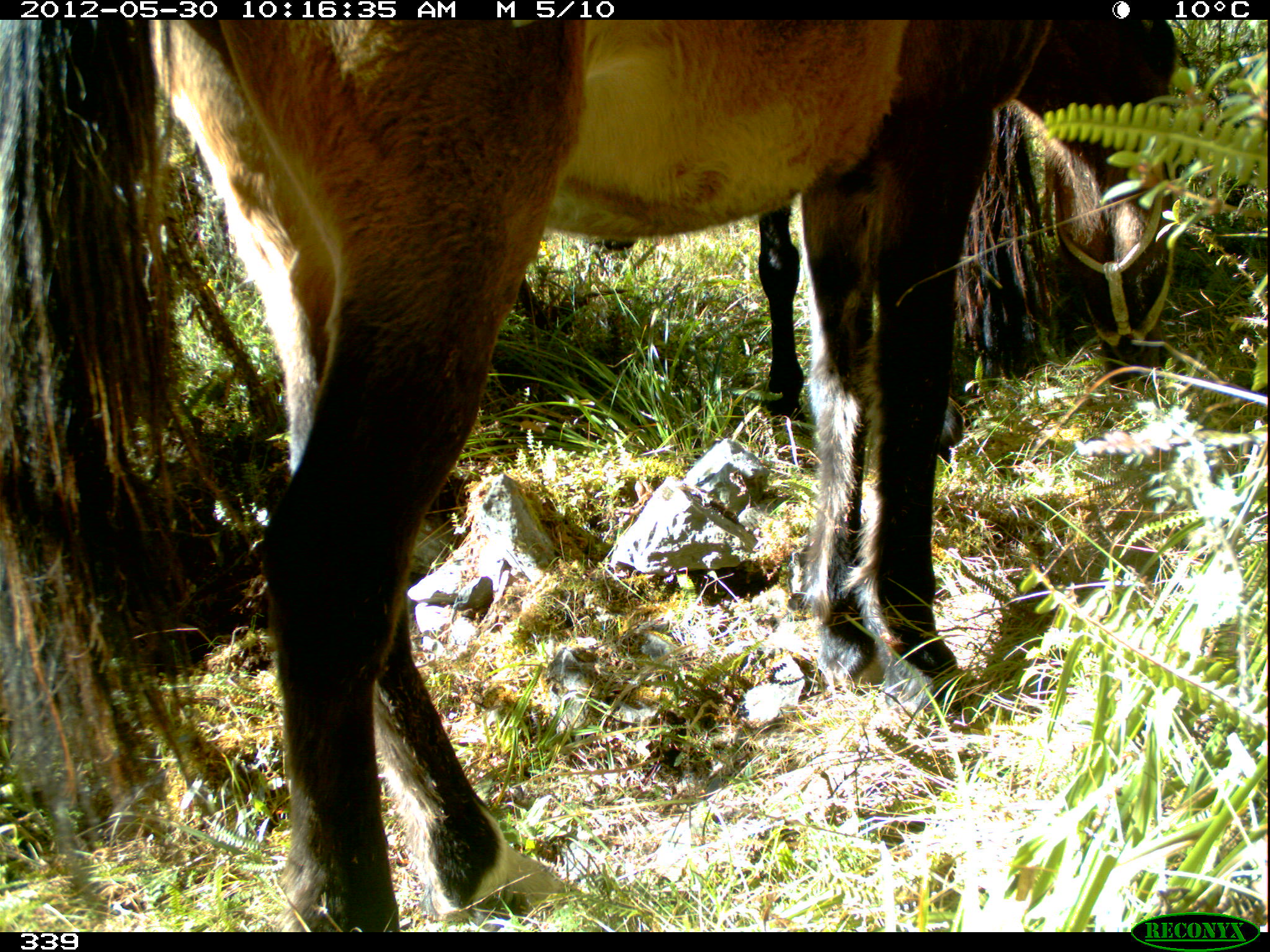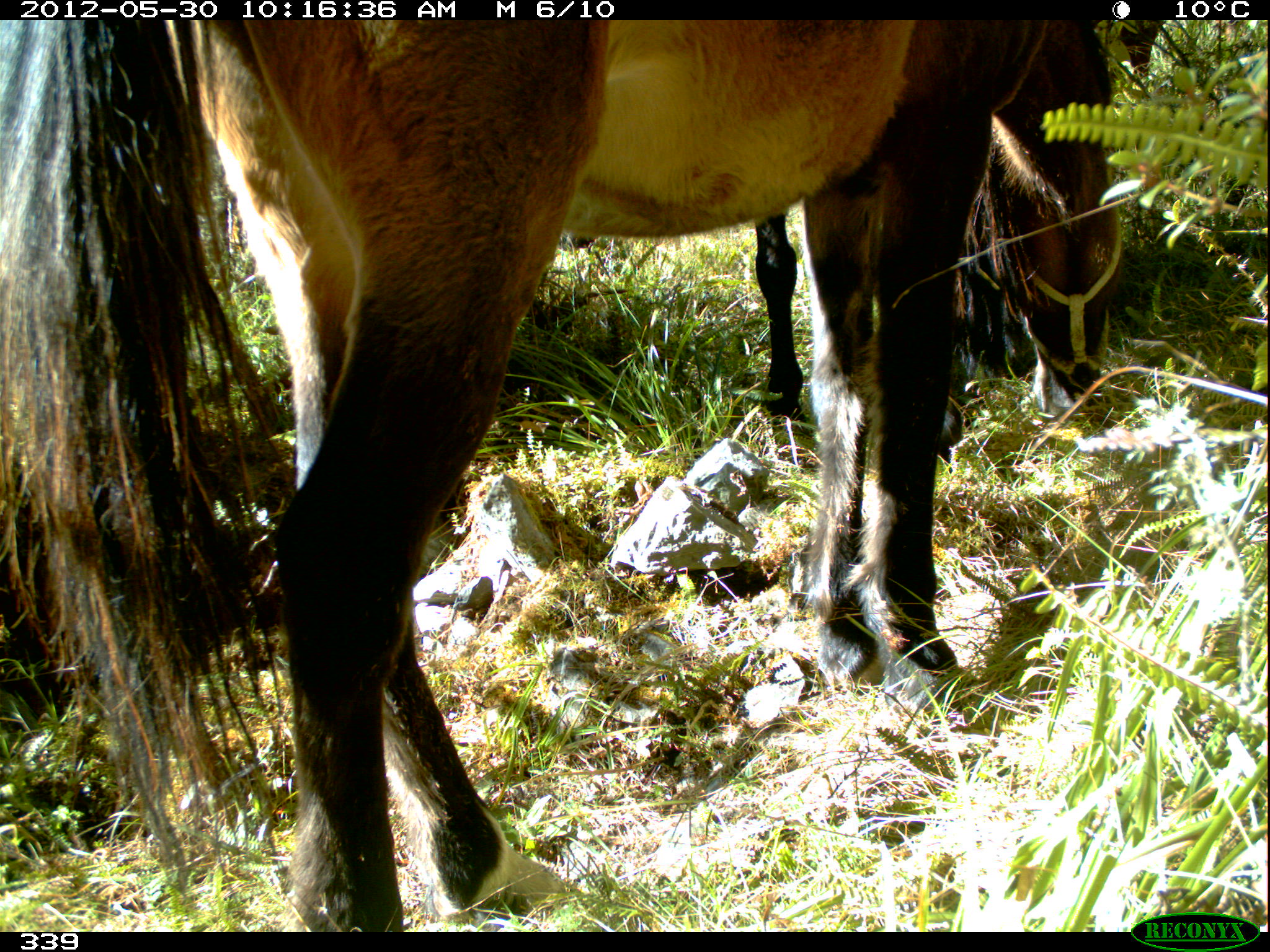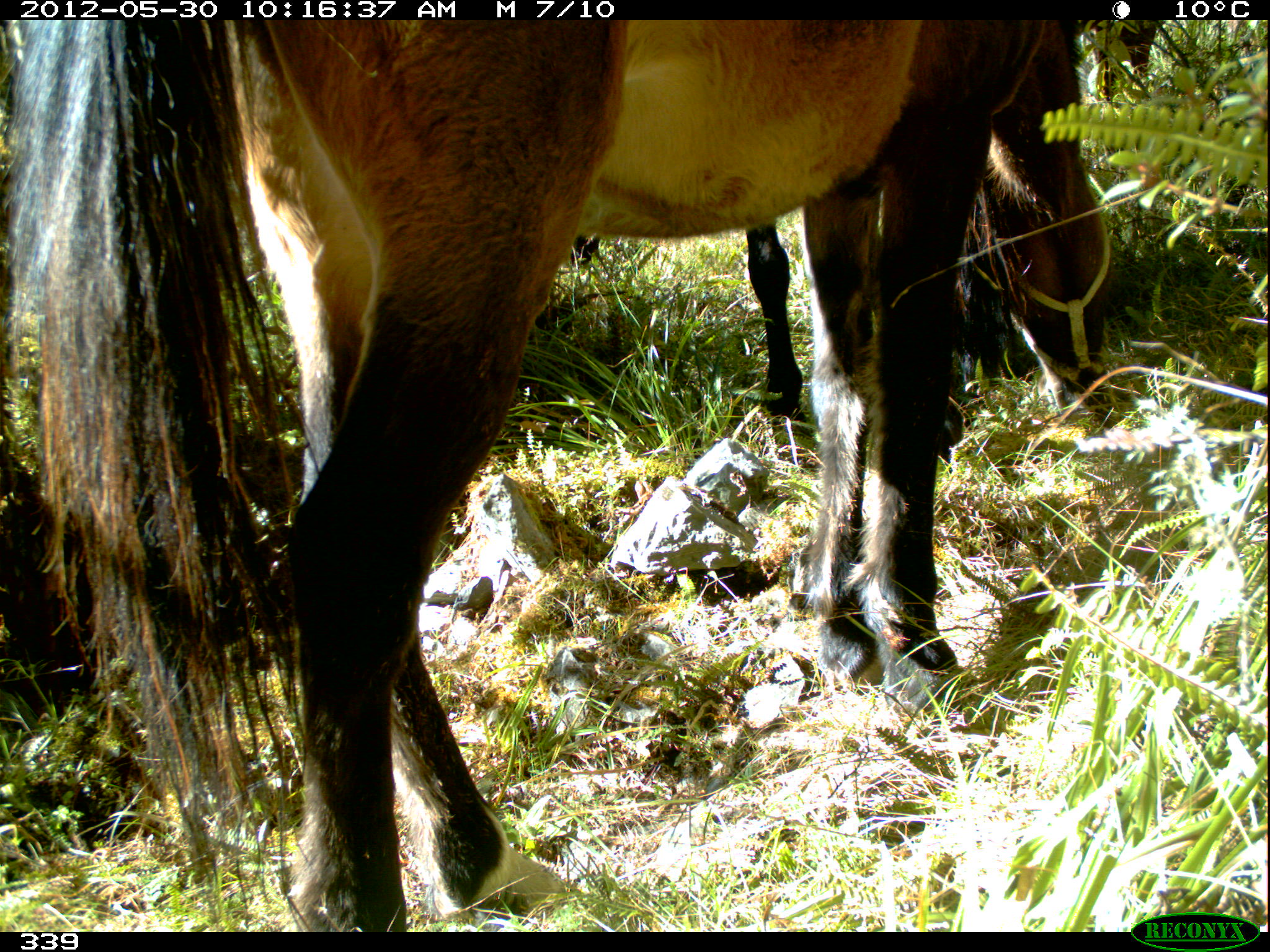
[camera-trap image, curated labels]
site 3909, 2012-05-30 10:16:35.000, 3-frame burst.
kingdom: Animalia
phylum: Chordata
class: Mammalia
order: Perissodactyla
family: Equidae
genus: Equus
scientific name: Equus caballus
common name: domestic horse